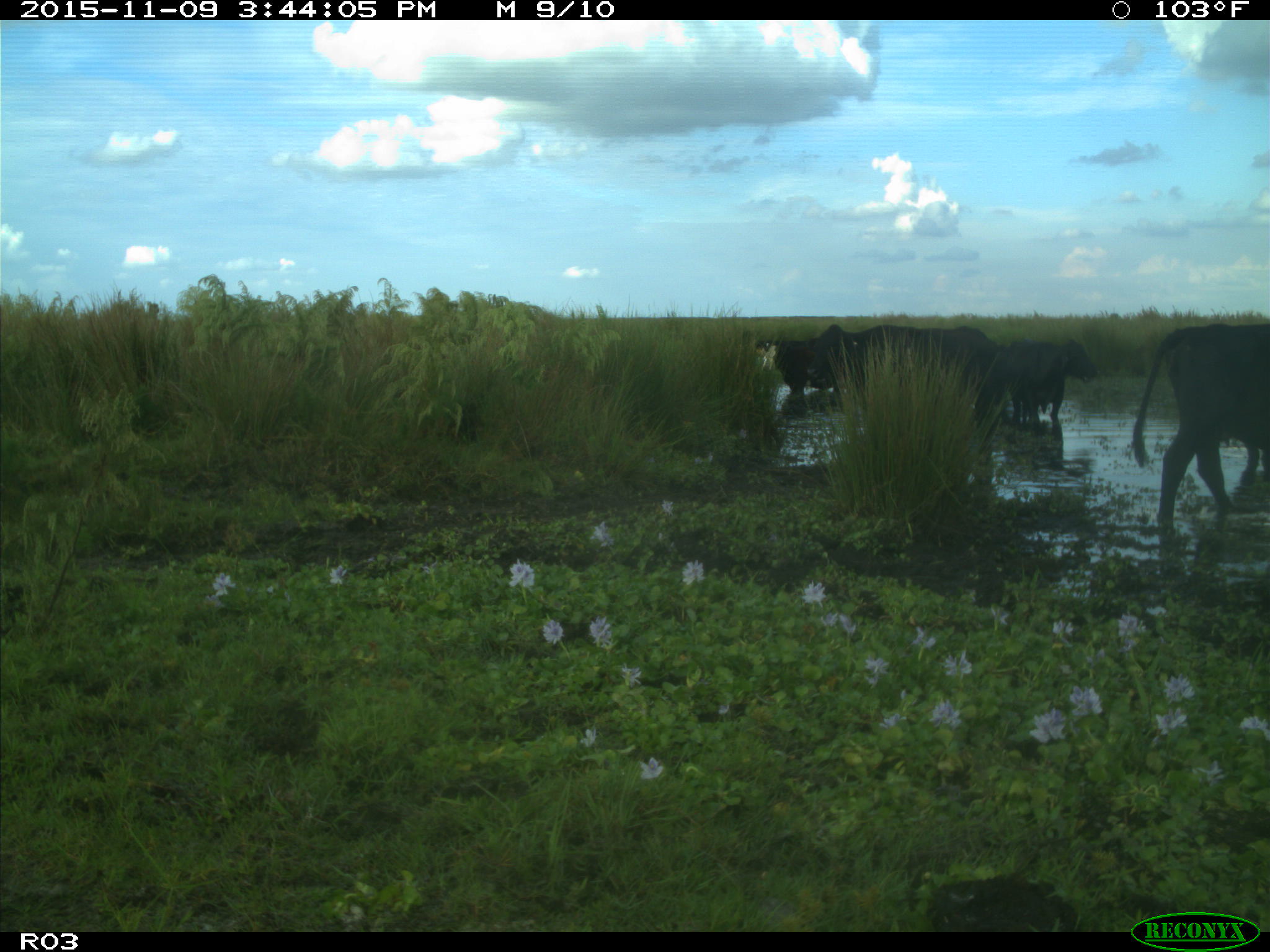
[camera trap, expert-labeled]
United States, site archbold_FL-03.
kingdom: Animalia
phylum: Chordata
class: Mammalia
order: Artiodactyla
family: Bovidae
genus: Bos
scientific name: Bos taurus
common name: domestic cow